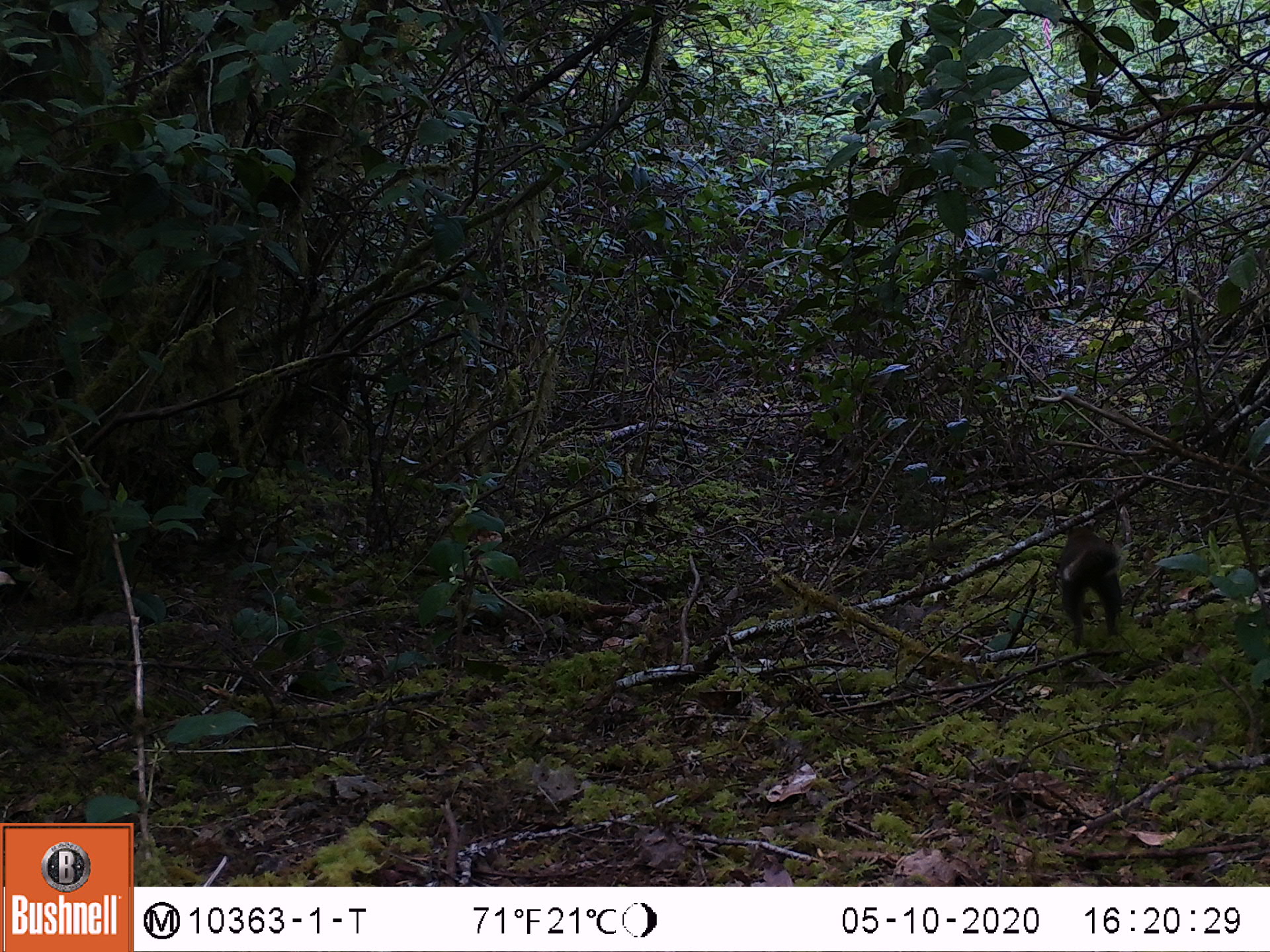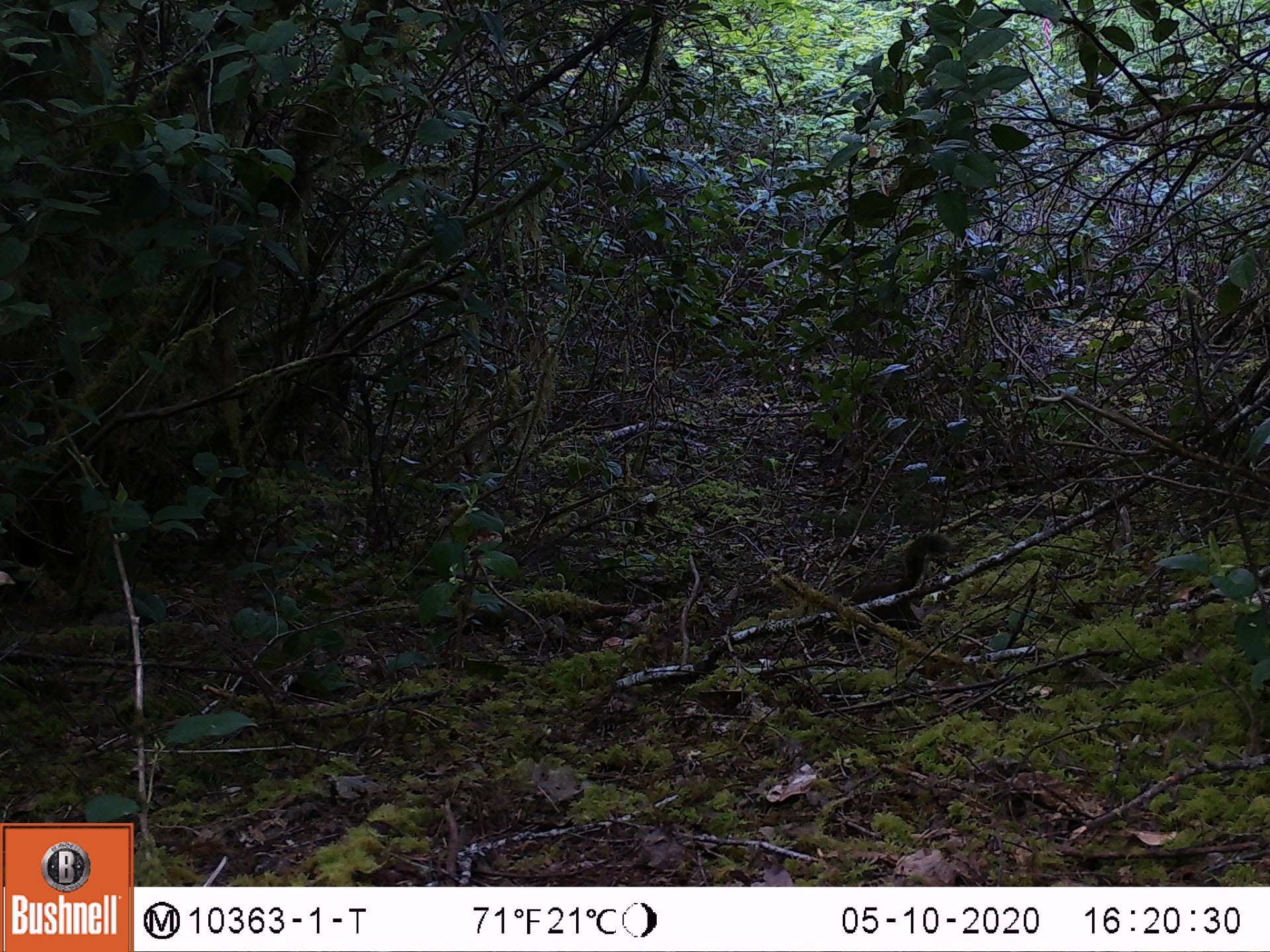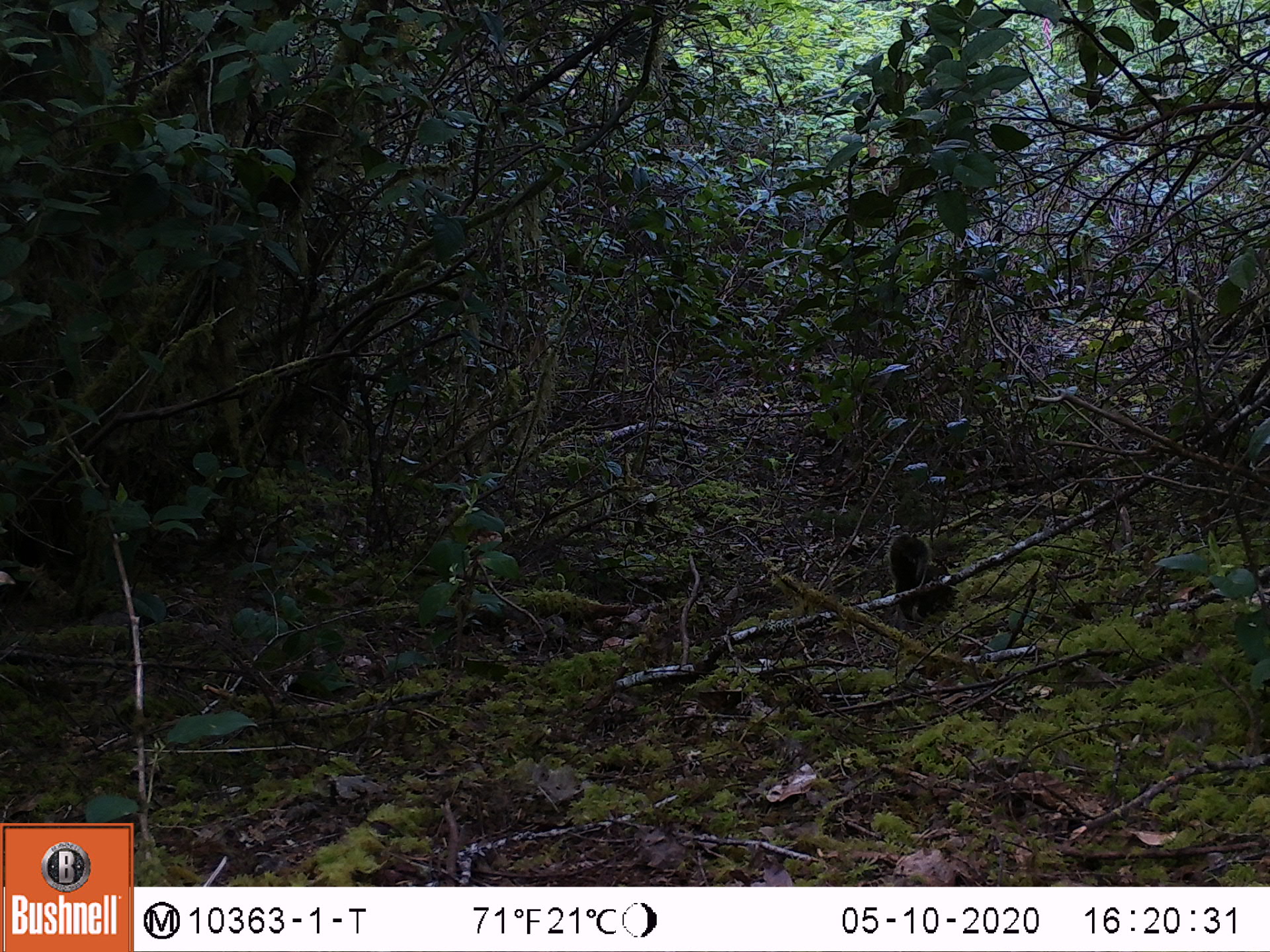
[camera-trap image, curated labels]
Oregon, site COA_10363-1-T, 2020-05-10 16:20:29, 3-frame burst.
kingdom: Animalia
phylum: Chordata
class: Mammalia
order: Rodentia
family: Sciuridae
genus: Tamiasciurus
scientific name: Tamiasciurus douglasii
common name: douglas squirrel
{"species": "douglas squirrel (Tamiasciurus douglasii)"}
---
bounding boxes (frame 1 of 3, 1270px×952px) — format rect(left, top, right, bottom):
douglas squirrel: rect(1048, 523, 1125, 646)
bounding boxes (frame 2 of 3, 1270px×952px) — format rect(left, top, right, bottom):
douglas squirrel: rect(842, 531, 952, 622)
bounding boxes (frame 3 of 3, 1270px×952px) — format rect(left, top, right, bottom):
douglas squirrel: rect(877, 513, 962, 633)